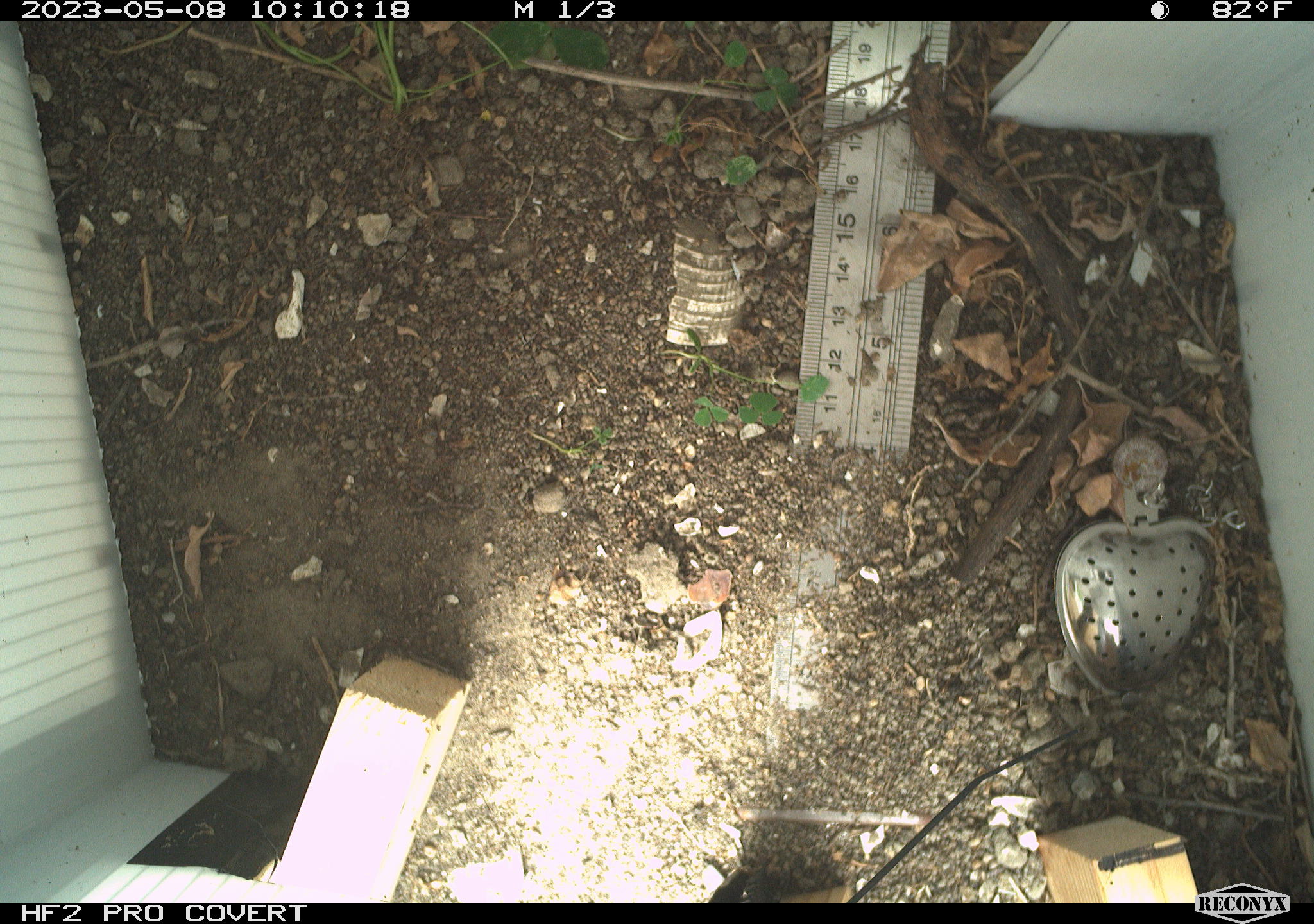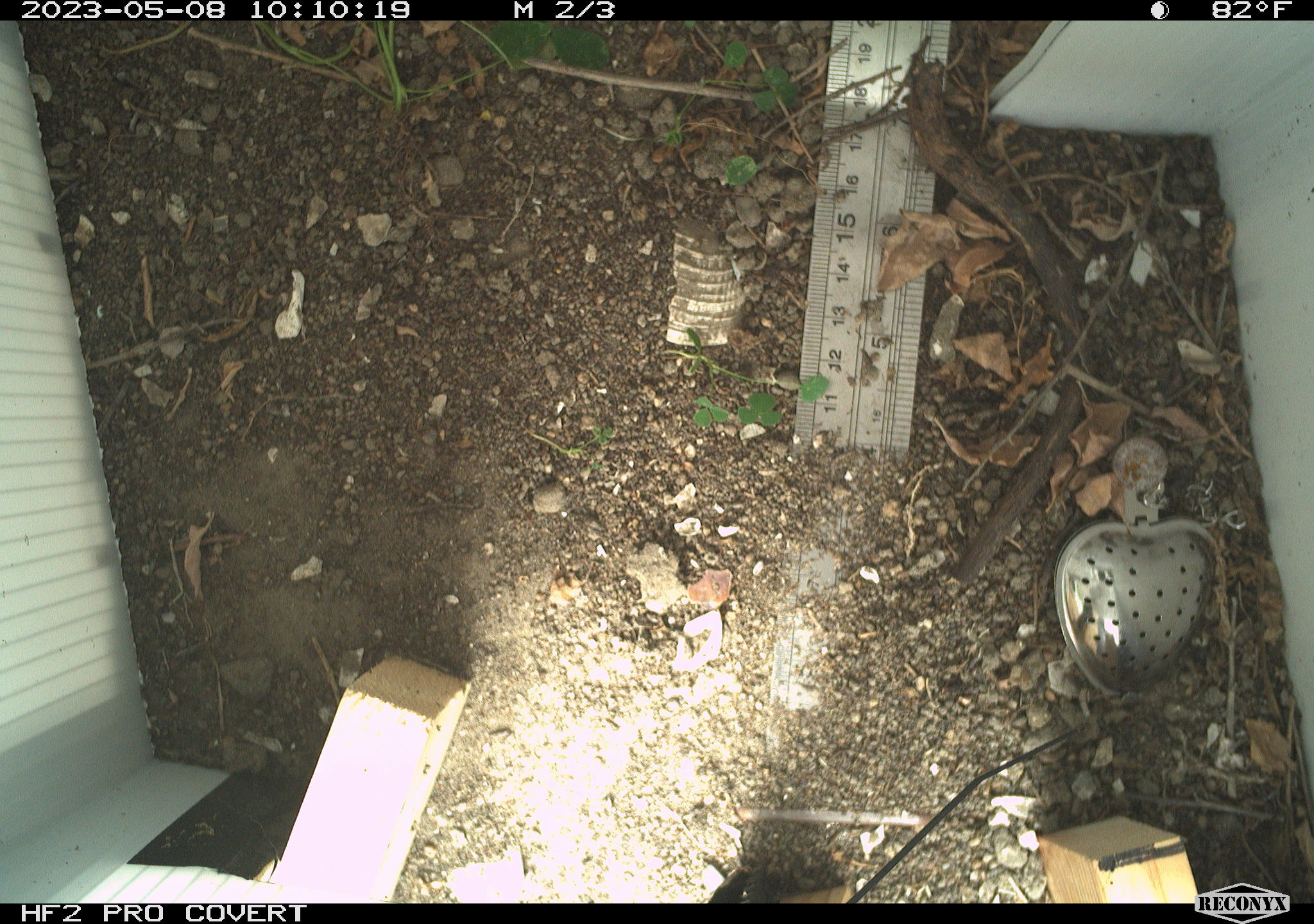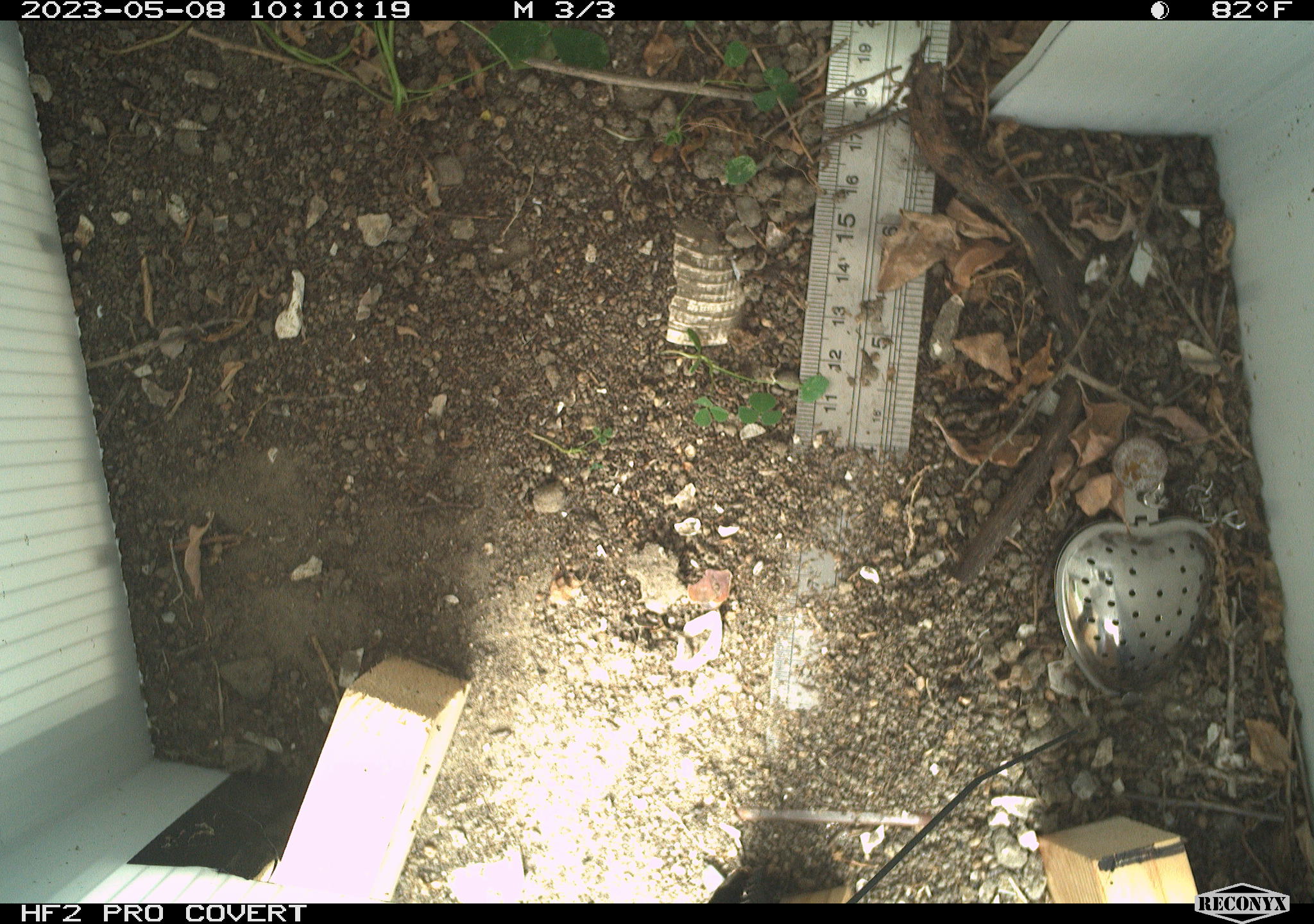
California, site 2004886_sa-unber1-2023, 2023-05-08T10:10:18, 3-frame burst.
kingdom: Animalia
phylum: Chordata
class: Reptilia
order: Squamata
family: Phrynosomatidae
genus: Sceloporus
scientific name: Sceloporus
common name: spiny lizards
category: sceloporus species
Sceloporus species (spiny lizards) (Sceloporus).